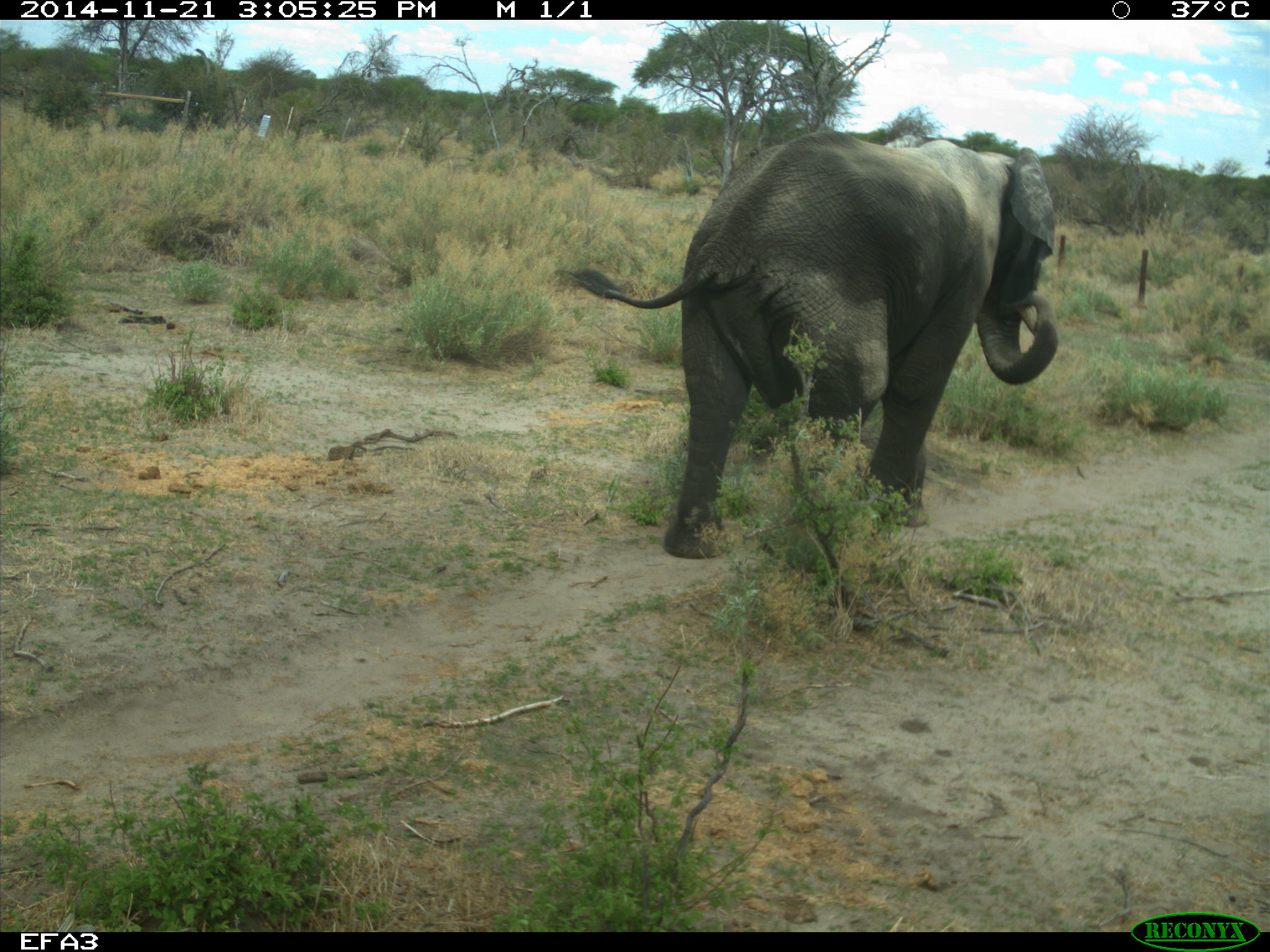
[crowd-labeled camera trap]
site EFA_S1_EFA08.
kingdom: Animalia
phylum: Chordata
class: Mammalia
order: Proboscidea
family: Elephantidae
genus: Loxodonta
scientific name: Loxodonta africana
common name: african bush elephant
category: elephant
Elephant (african bush elephant) (Loxodonta africana), count 1. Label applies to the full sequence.